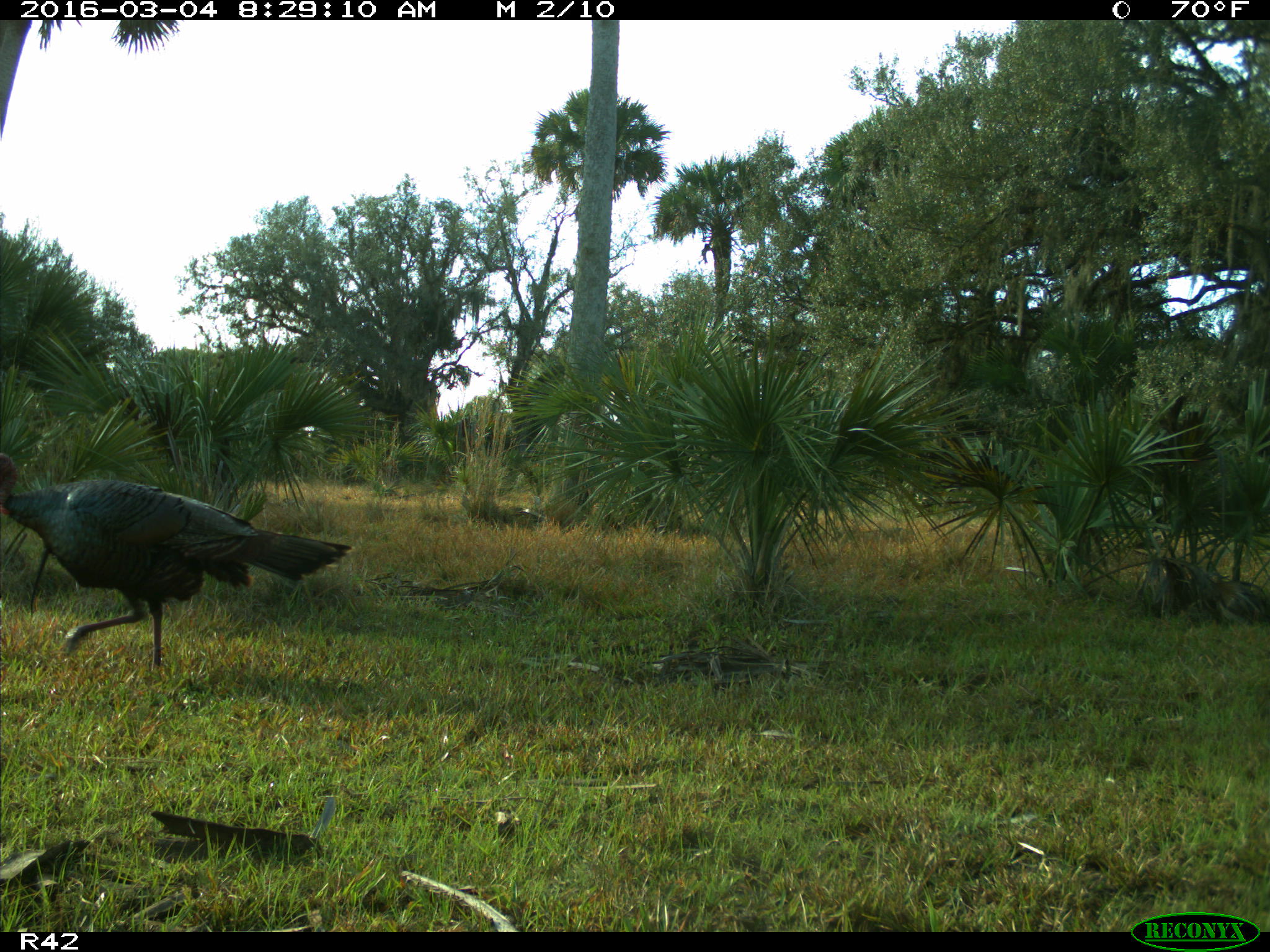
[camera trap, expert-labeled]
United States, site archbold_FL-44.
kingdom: Animalia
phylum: Chordata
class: Aves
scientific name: Aves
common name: birds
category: unidentified bird